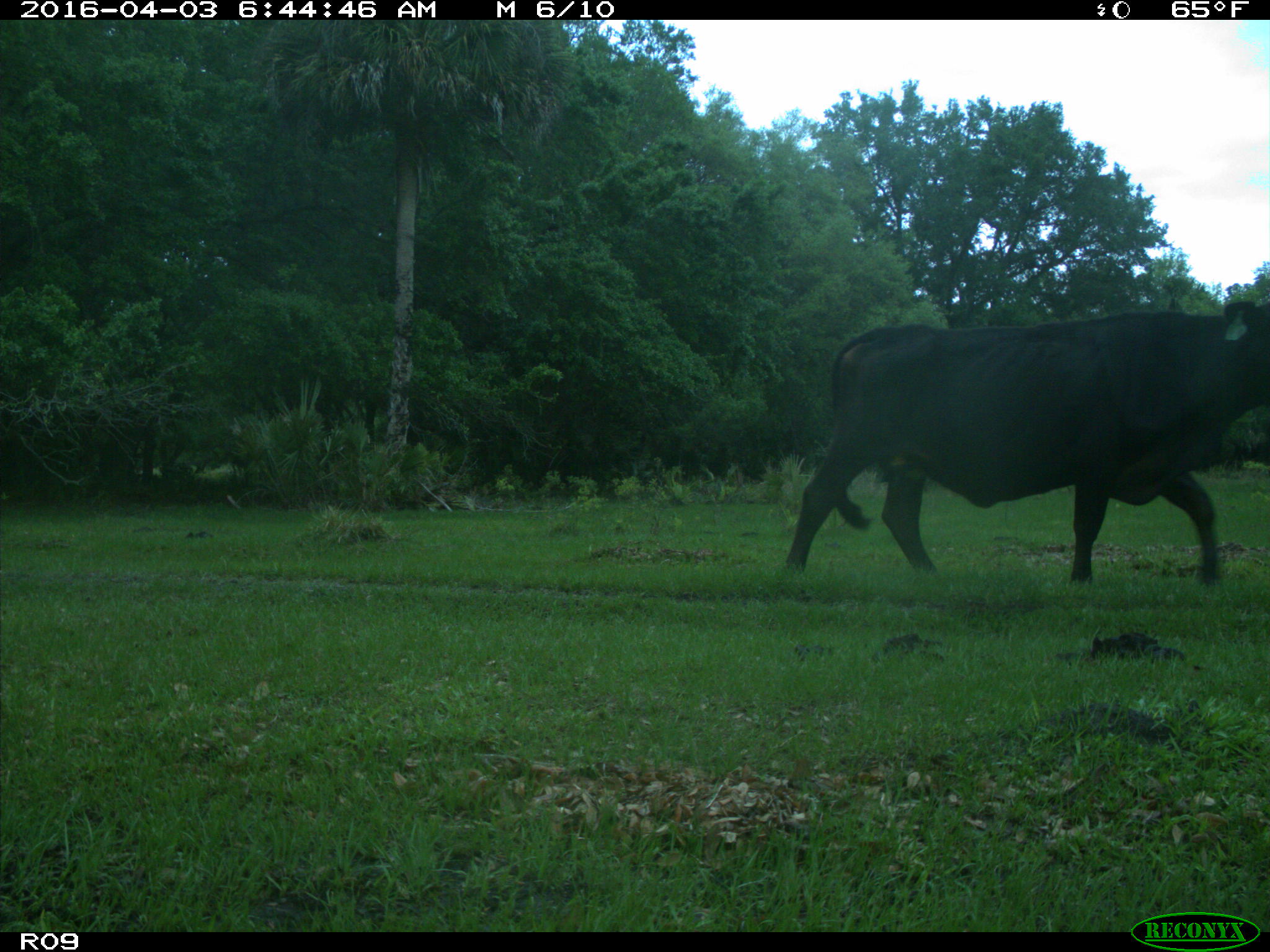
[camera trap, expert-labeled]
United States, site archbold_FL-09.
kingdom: Animalia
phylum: Chordata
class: Mammalia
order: Artiodactyla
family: Bovidae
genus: Bos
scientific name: Bos taurus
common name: domestic cow